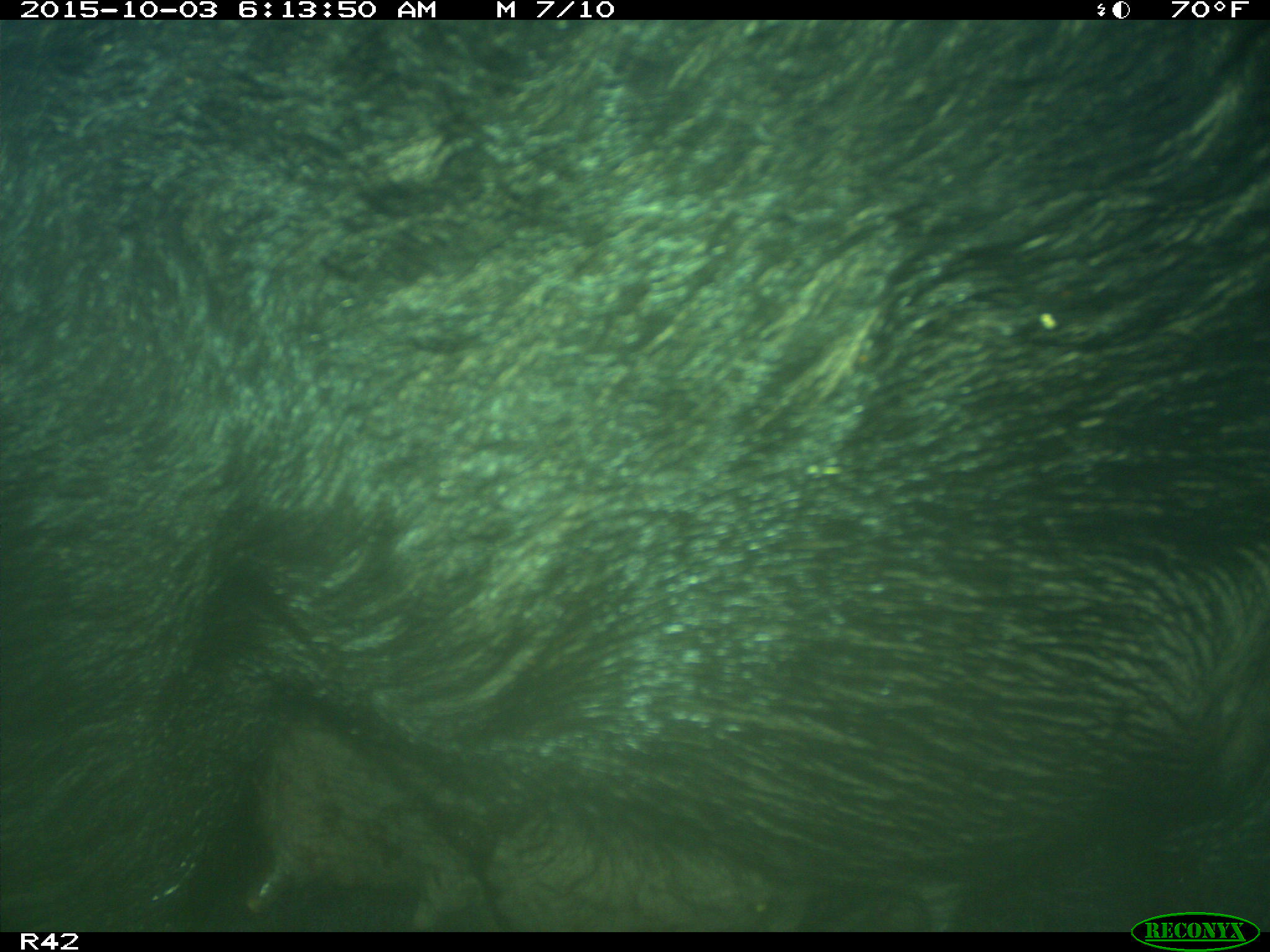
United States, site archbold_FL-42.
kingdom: Animalia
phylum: Chordata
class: Mammalia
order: Artiodactyla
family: Suidae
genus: Sus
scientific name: Sus scrofa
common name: wild boar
Sus scrofa (wild boar).